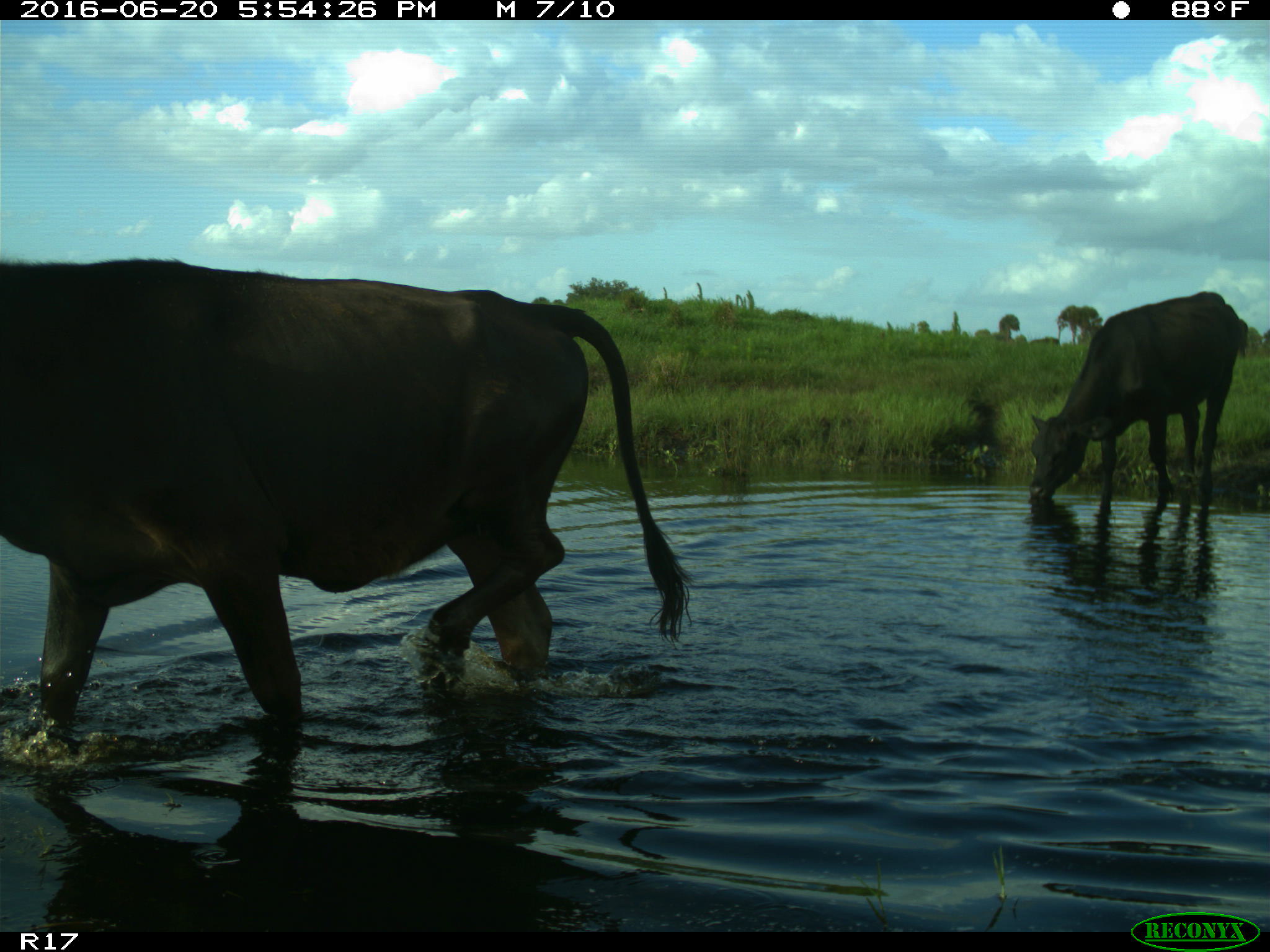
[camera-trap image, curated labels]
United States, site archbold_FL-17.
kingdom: Animalia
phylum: Chordata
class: Mammalia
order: Artiodactyla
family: Bovidae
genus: Bos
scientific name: Bos taurus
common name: domestic cow